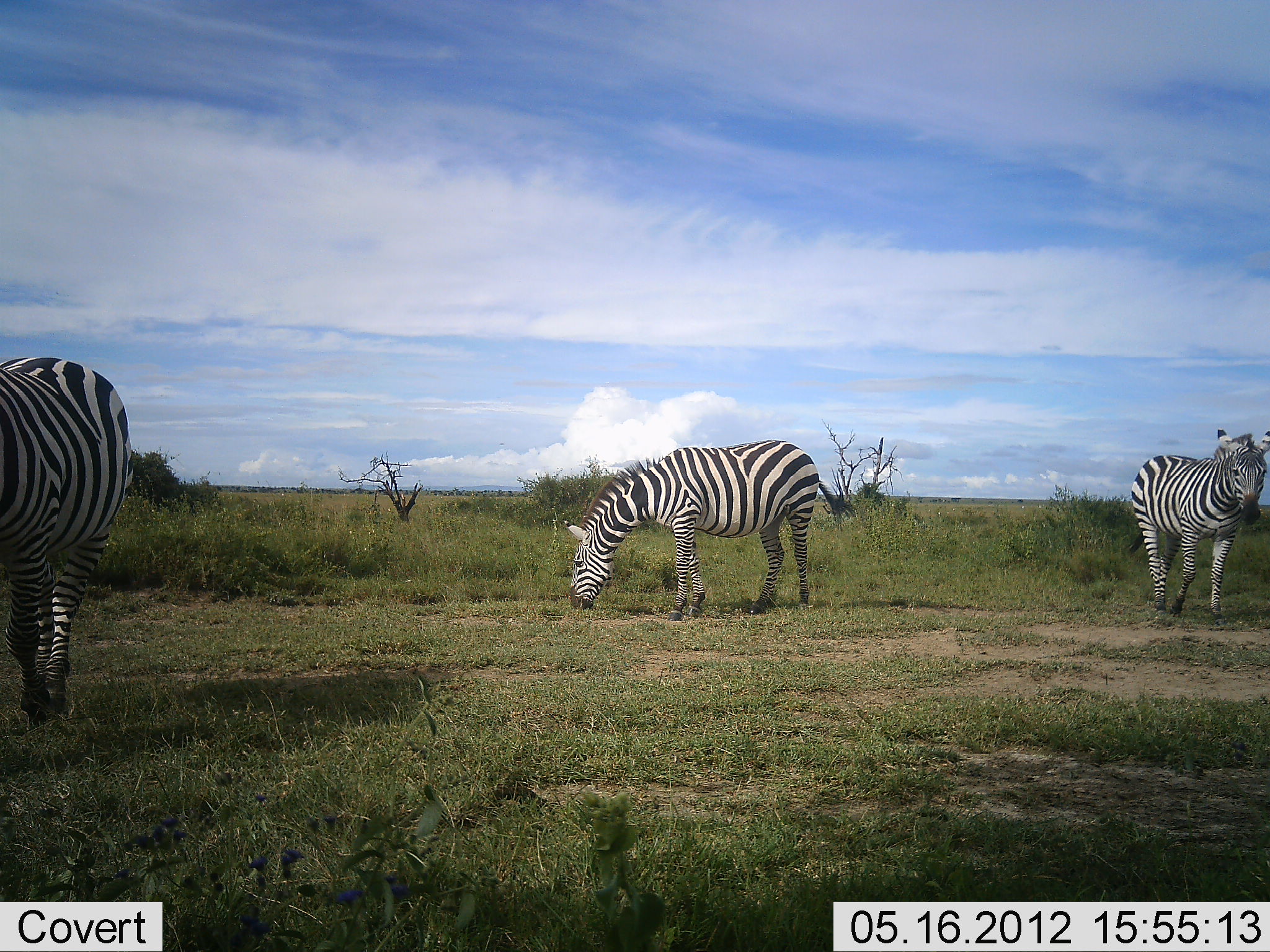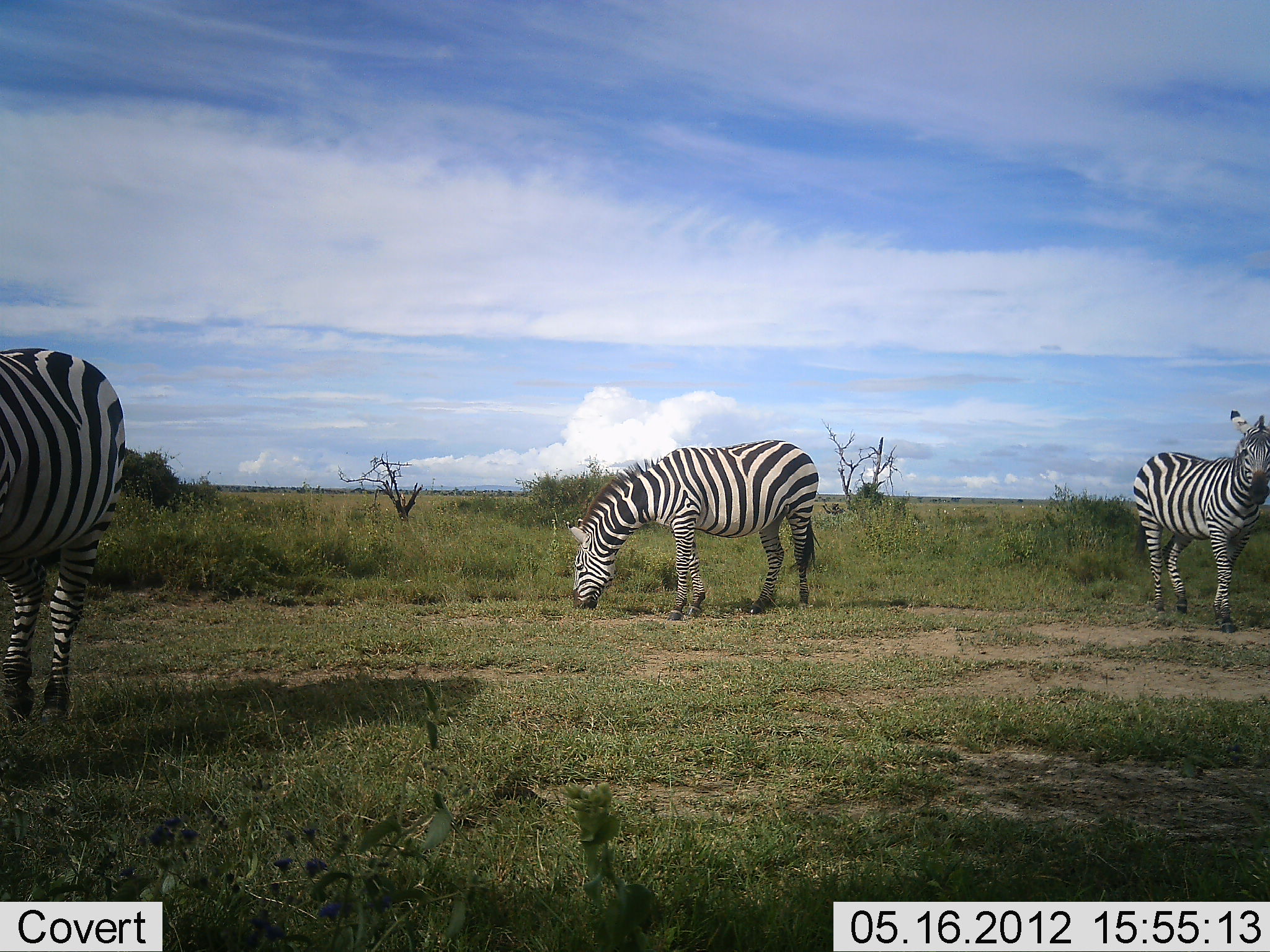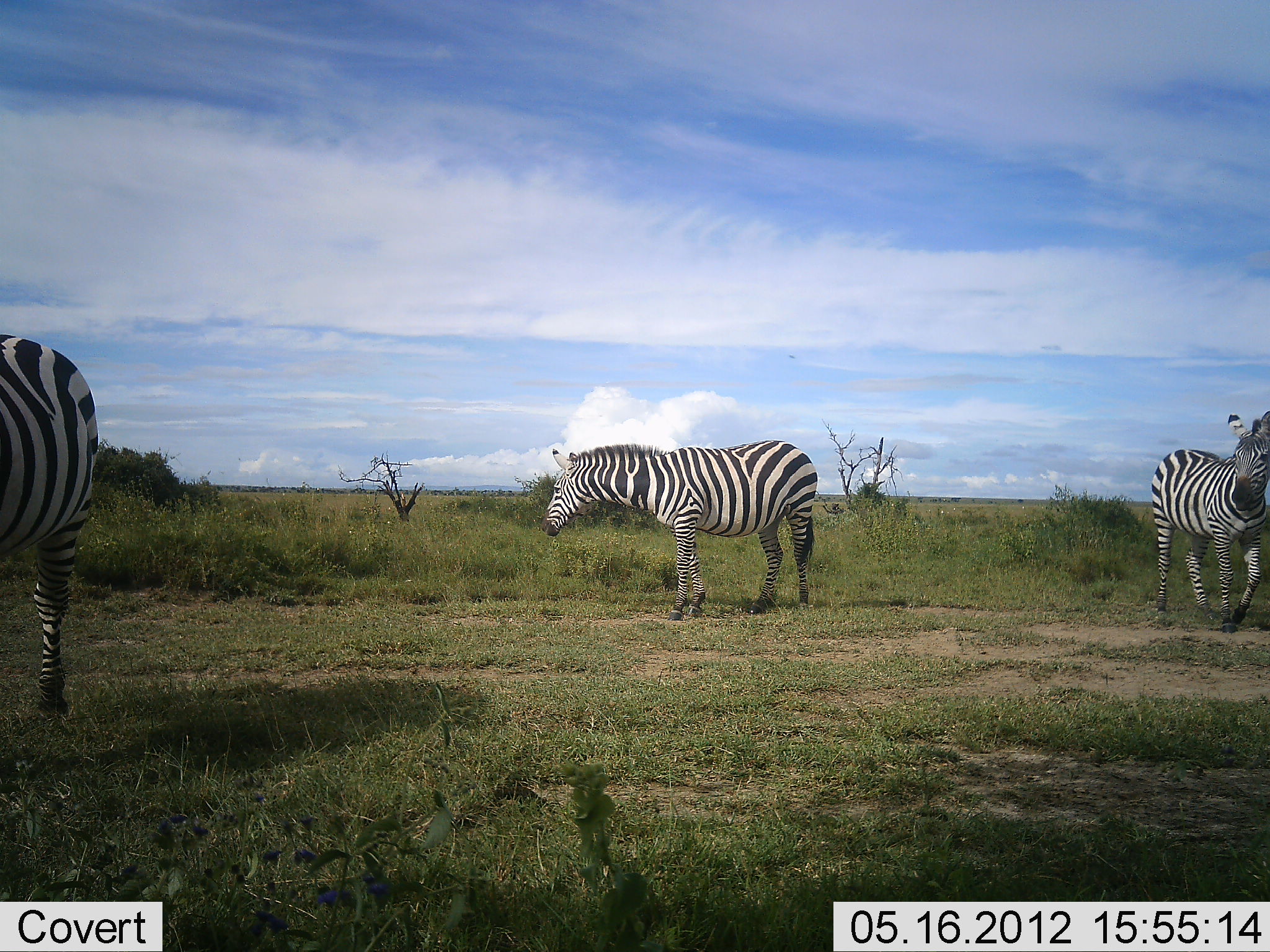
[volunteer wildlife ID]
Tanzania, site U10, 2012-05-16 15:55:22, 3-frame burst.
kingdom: Animalia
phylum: Chordata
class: Mammalia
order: Perissodactyla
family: Equidae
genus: Equus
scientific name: Equus quagga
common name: plains zebra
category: zebra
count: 3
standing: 50%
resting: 0%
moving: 80%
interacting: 0%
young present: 0%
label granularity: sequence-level